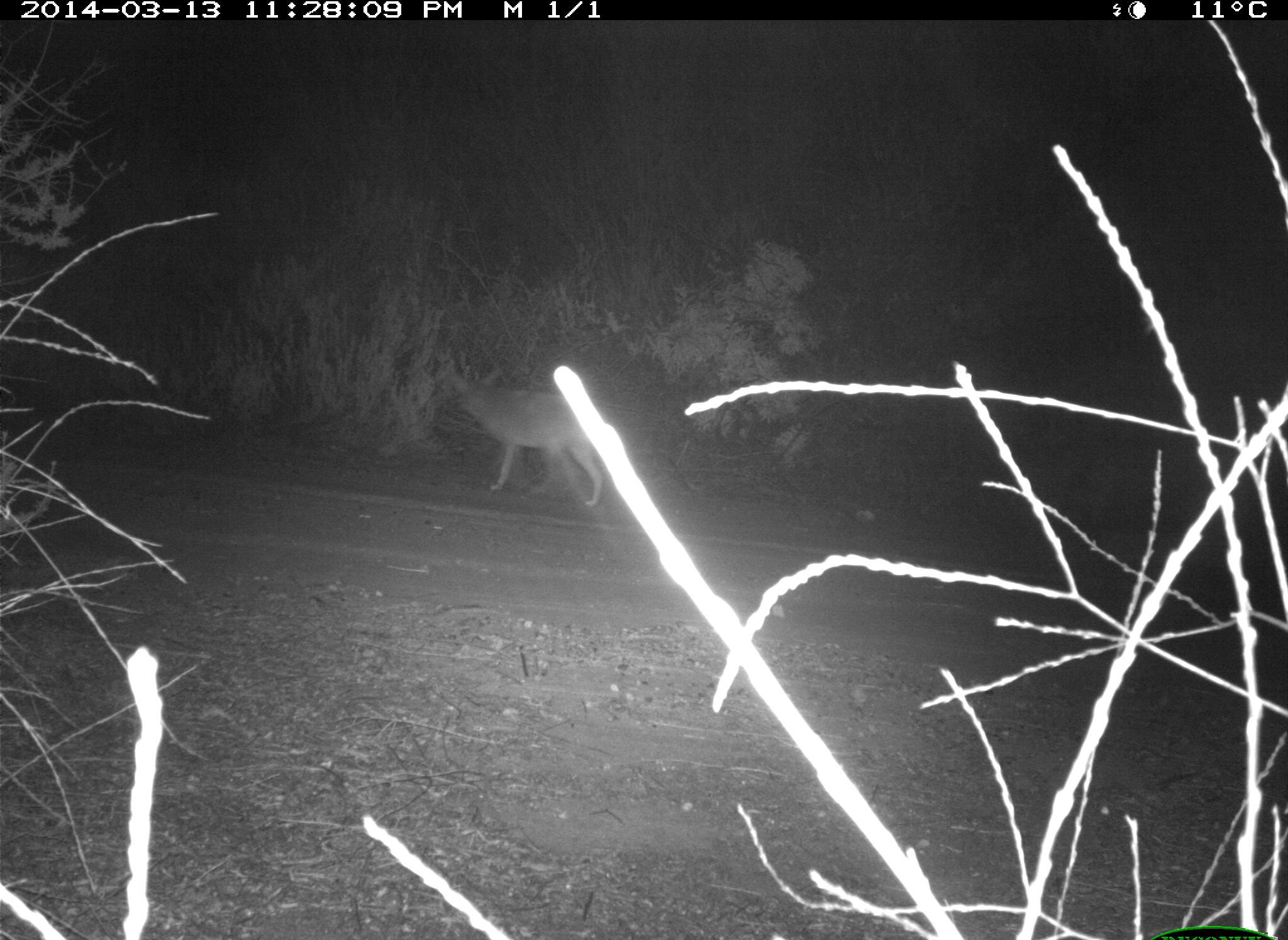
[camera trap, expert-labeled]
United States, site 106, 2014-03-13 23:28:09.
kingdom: Animalia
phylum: Chordata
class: Mammalia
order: Carnivora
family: Canidae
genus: Canis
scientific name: Canis latrans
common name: coyote